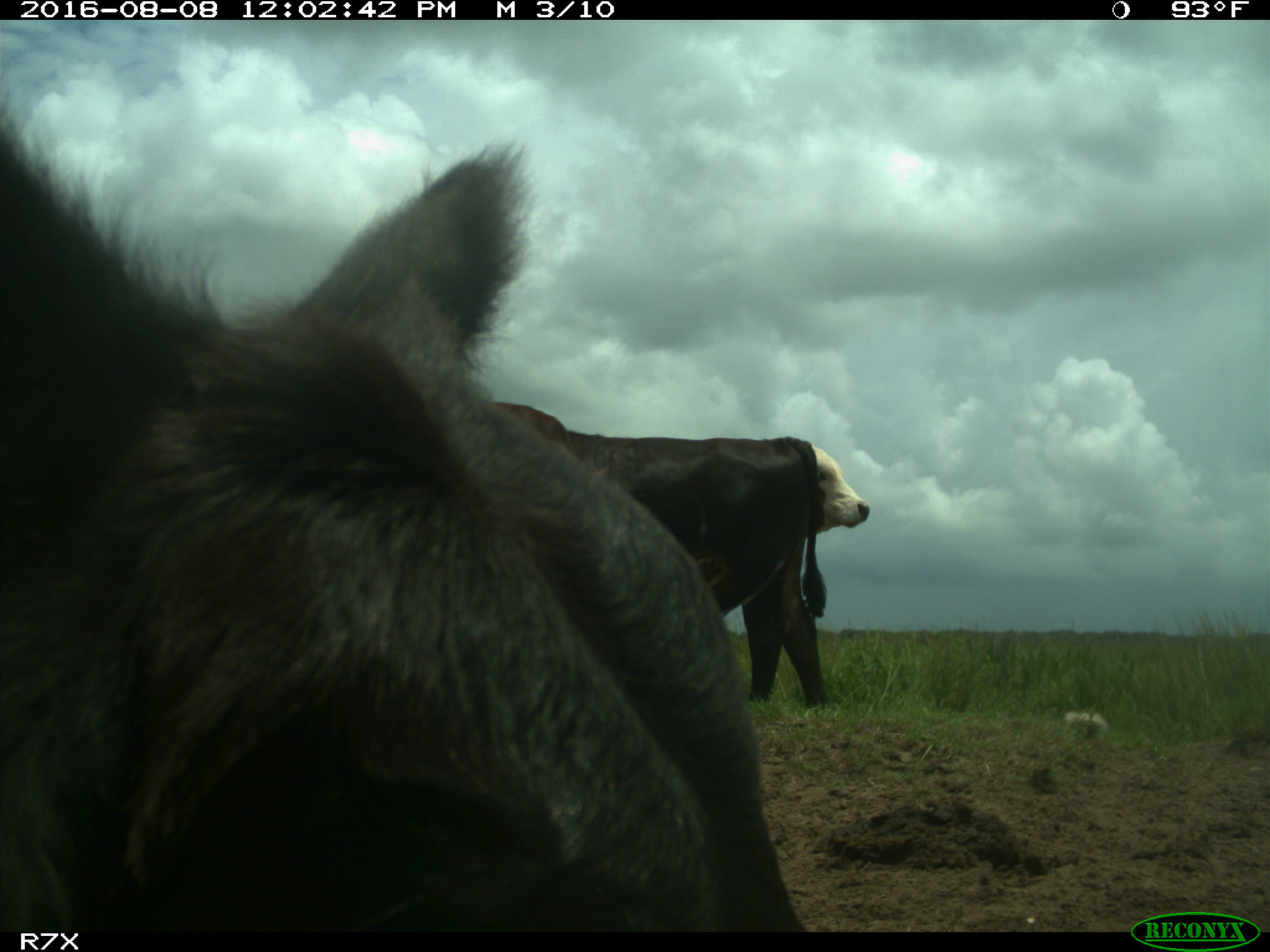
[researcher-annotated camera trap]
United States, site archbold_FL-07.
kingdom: Animalia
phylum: Chordata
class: Mammalia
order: Artiodactyla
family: Bovidae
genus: Bos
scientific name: Bos taurus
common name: domestic cow